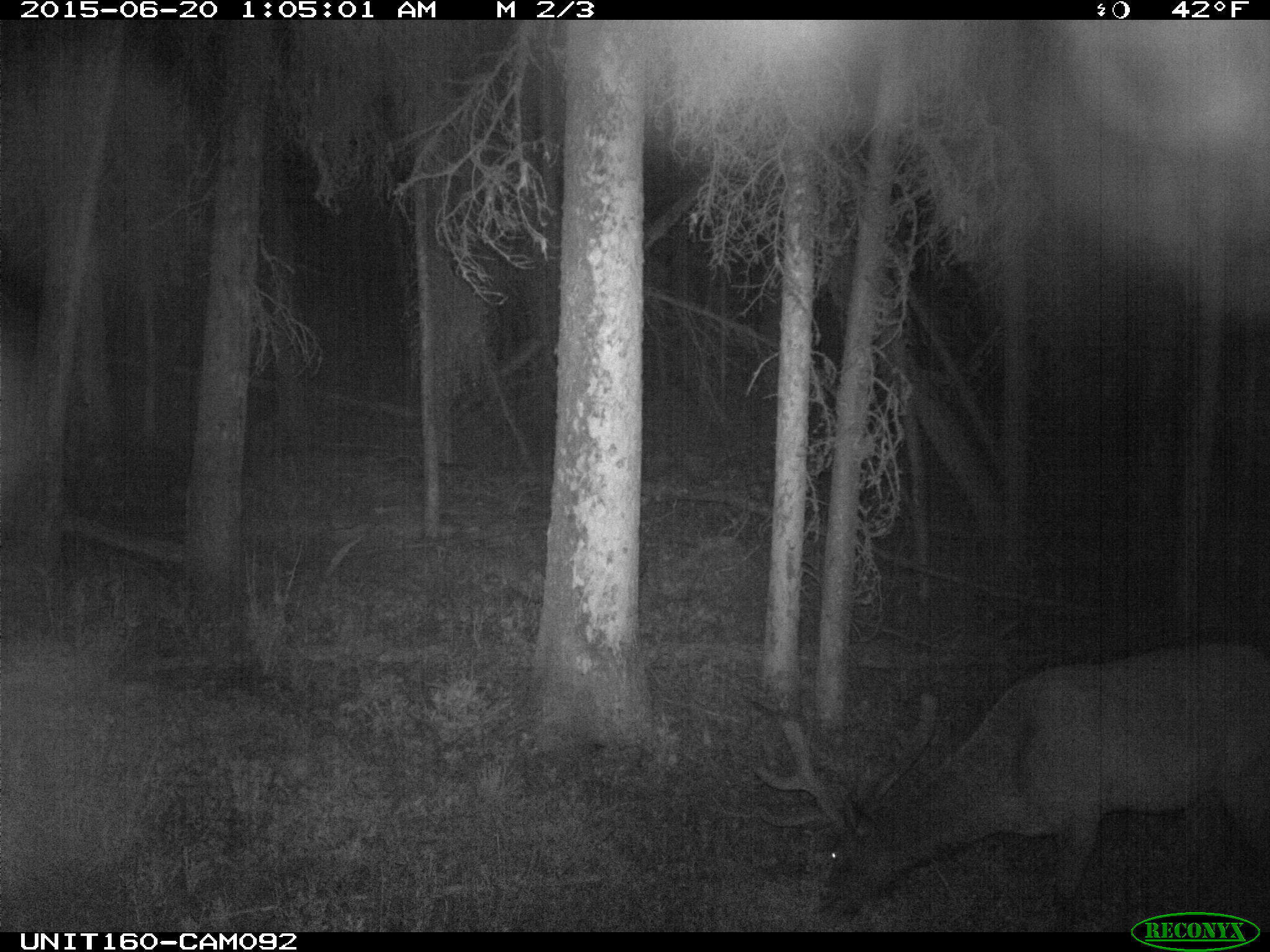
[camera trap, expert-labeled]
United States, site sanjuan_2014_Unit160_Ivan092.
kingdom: Animalia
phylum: Chordata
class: Mammalia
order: Artiodactyla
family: Cervidae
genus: Cervus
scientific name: Cervus elaphus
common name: red deer